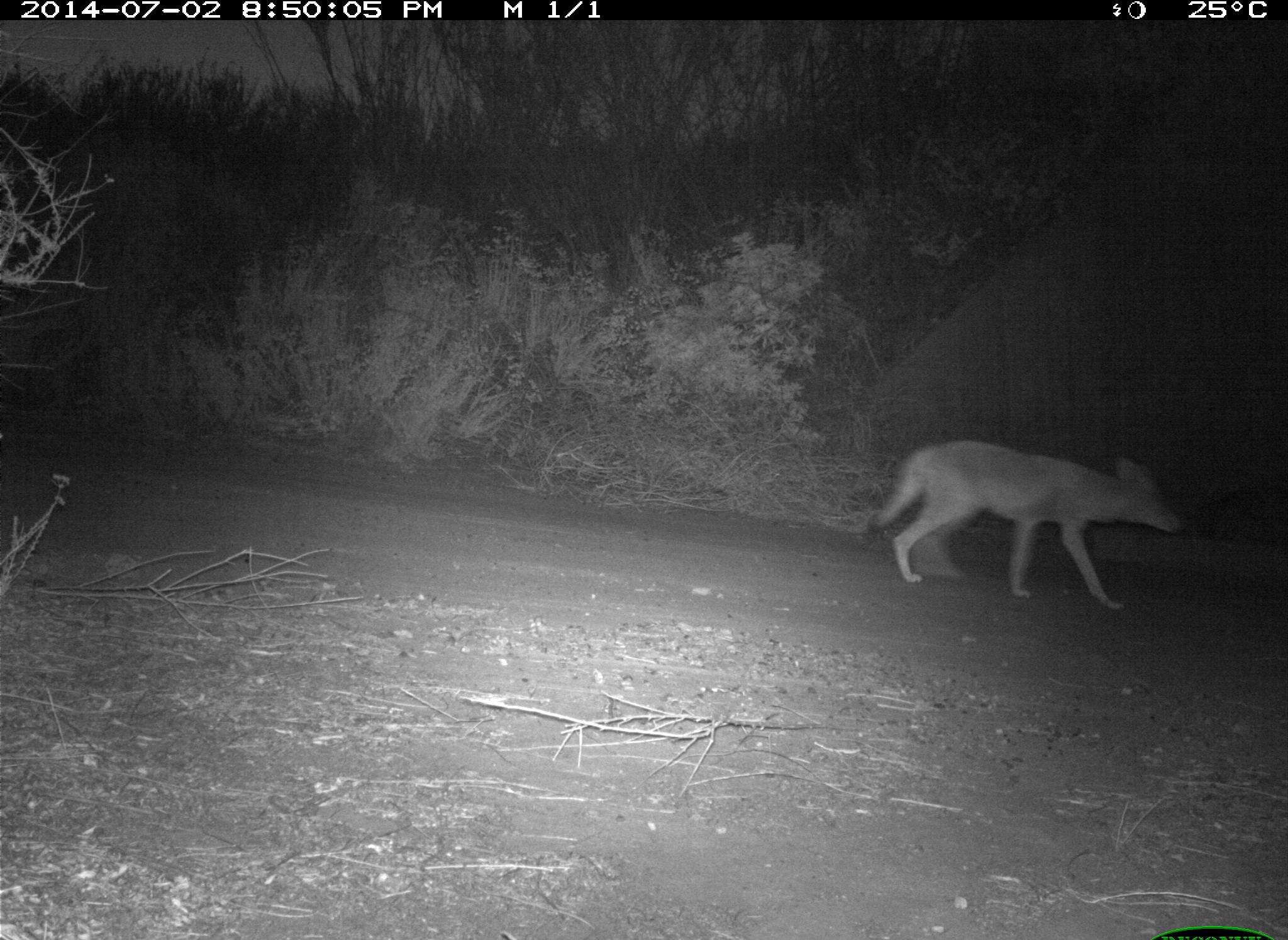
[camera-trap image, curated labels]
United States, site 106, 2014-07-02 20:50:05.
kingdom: Animalia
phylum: Chordata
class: Mammalia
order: Carnivora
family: Canidae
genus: Canis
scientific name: Canis latrans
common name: coyote